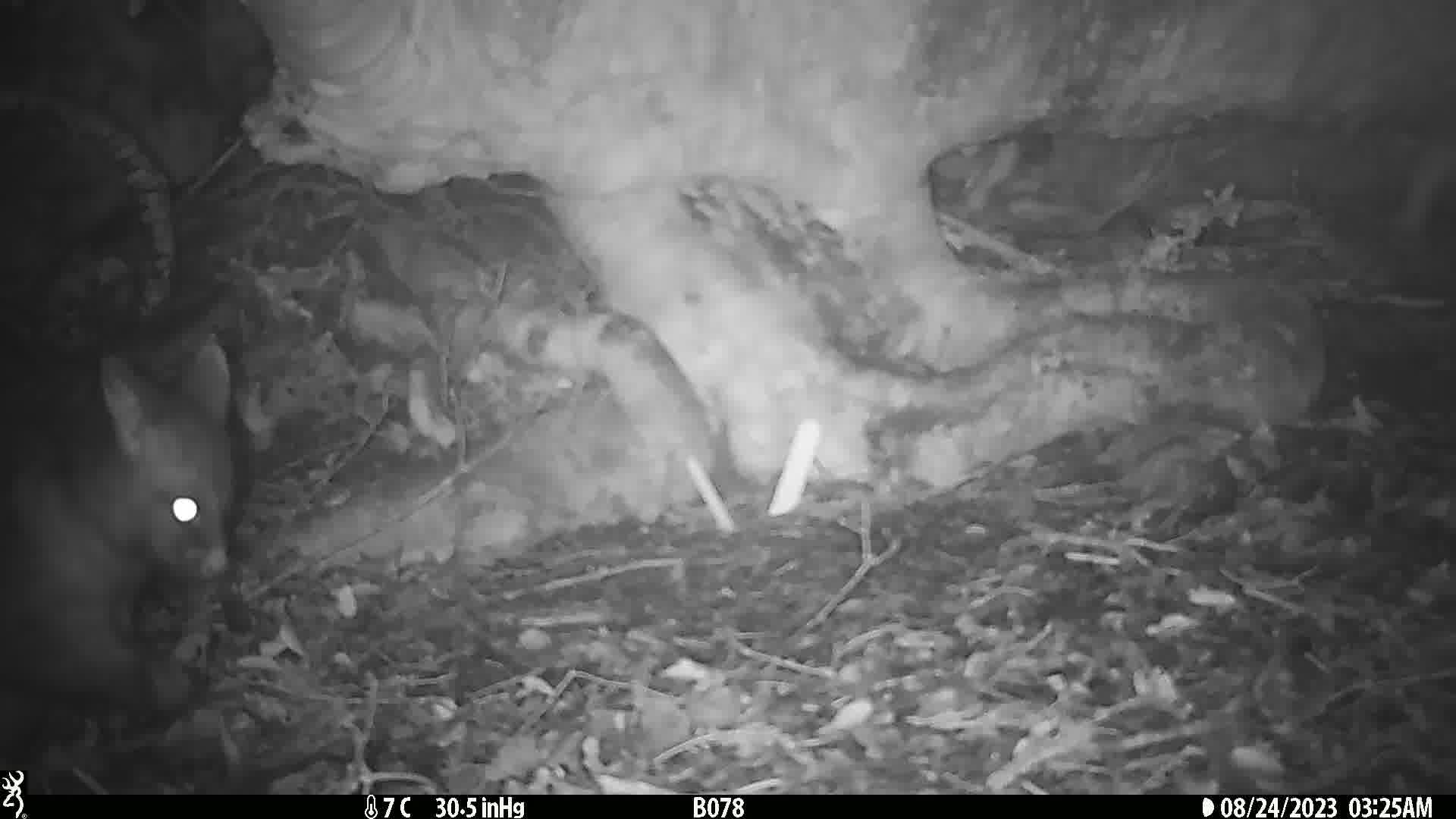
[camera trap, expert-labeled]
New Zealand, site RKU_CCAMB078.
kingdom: Animalia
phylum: Chordata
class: Mammalia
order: Diprotodontia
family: Phalangeridae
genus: Trichosurus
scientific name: Trichosurus vulpecula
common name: common brushtail possum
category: possum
Possum (common brushtail possum) (Trichosurus vulpecula).